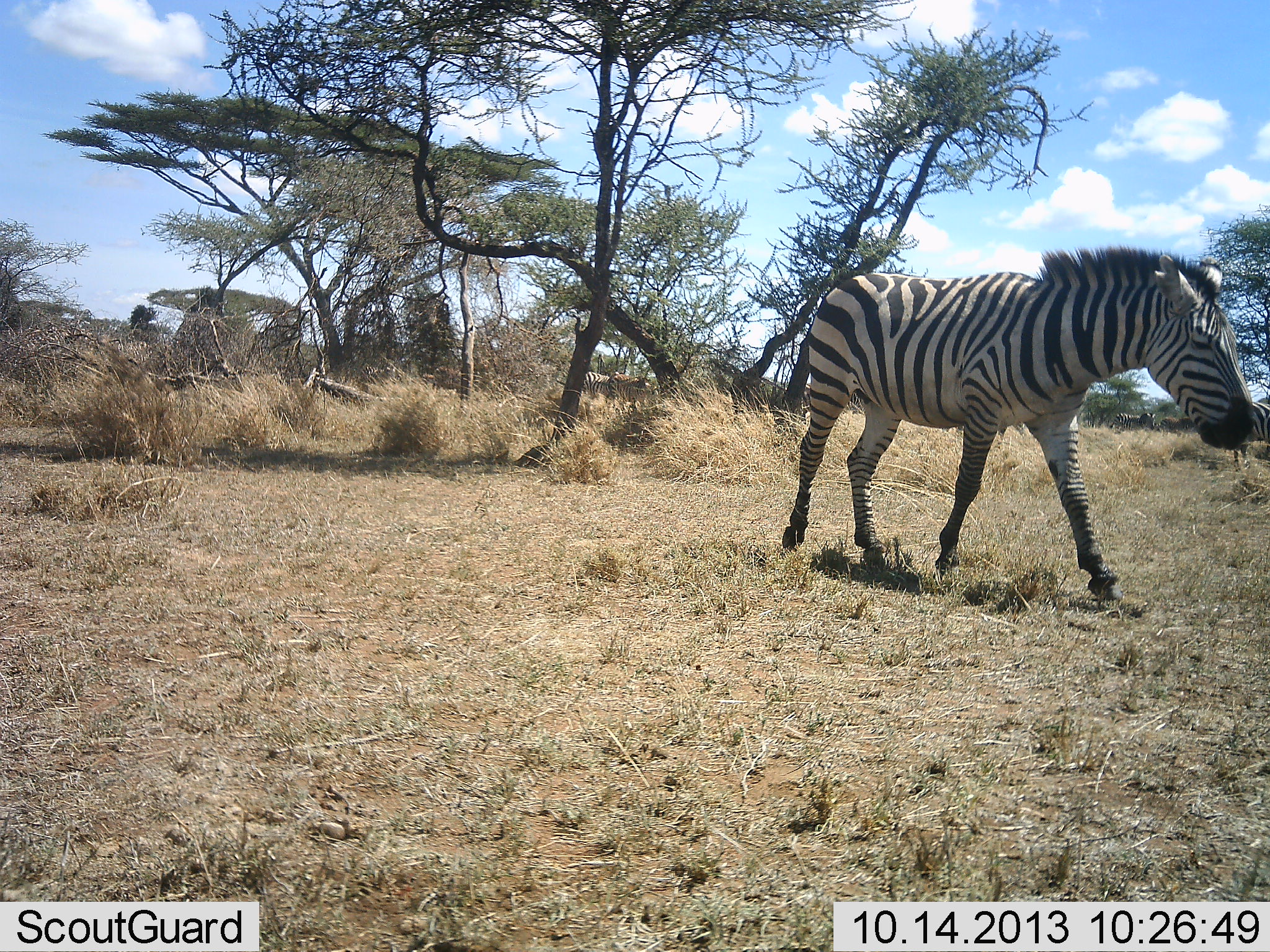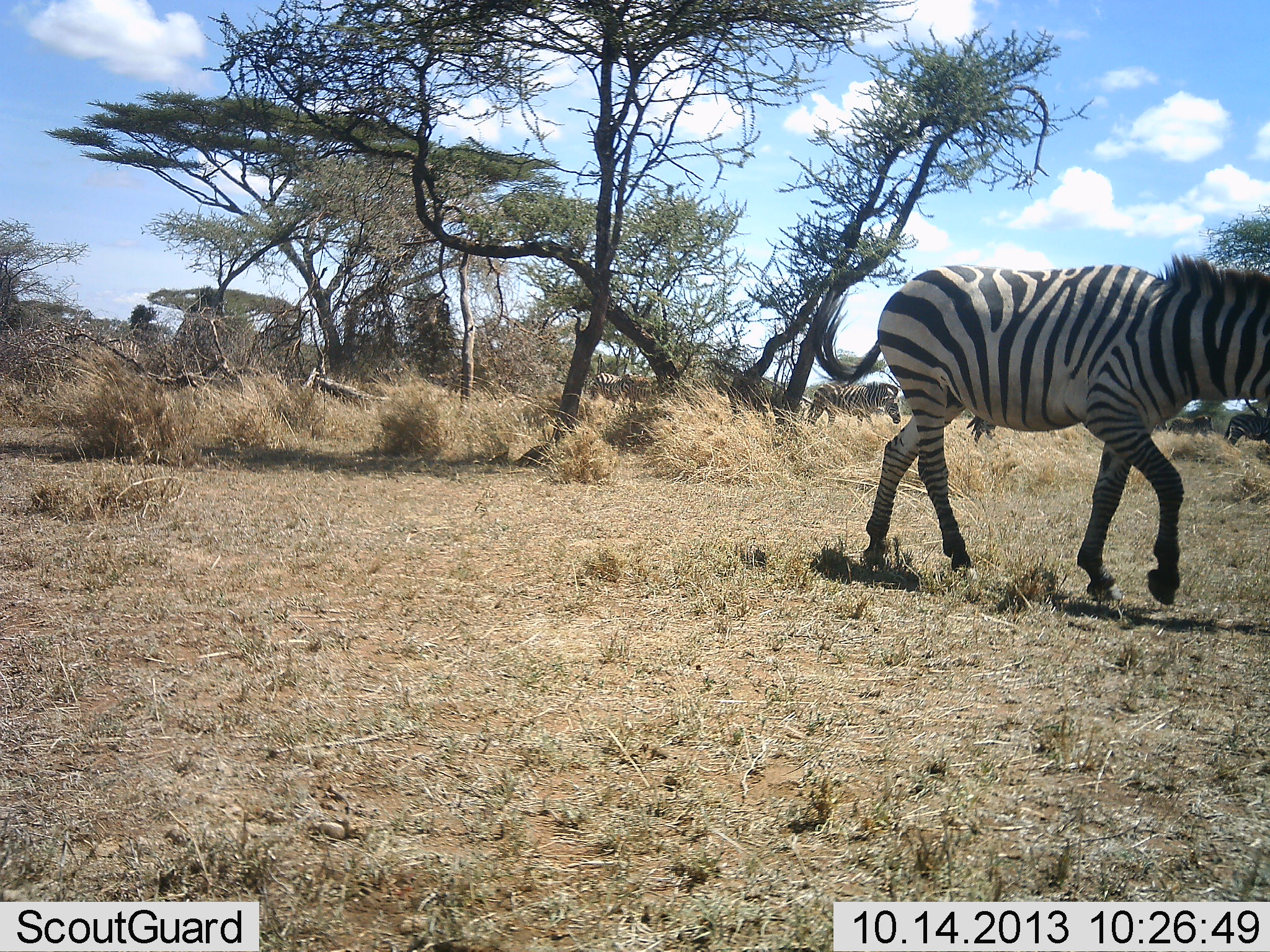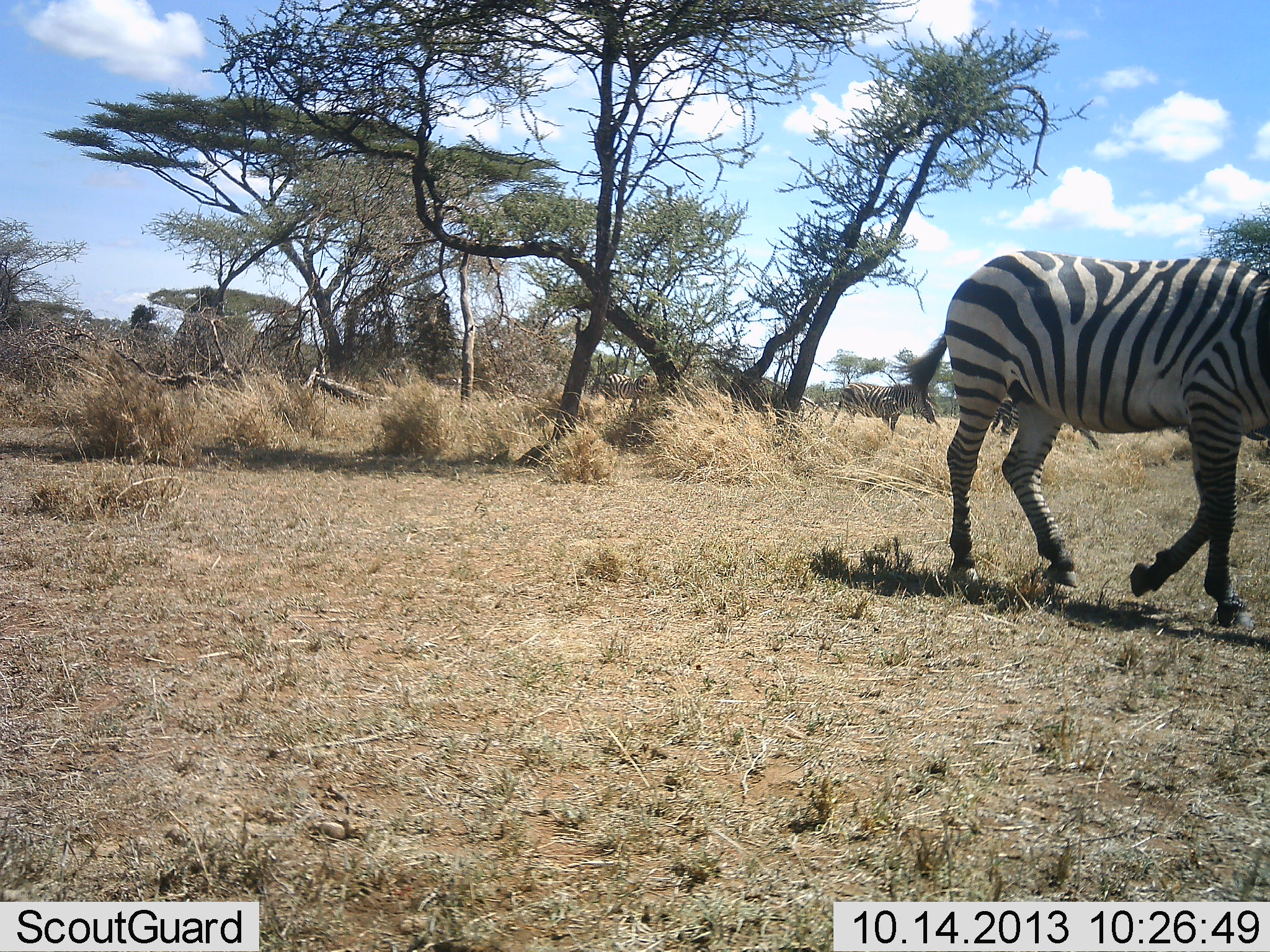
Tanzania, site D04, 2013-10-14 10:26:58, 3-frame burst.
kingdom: Animalia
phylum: Chordata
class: Mammalia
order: Perissodactyla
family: Equidae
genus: Equus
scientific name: Equus quagga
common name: plains zebra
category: zebra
Zebra (plains zebra) (Equus quagga), count 3. Behavior (volunteer vote fractions): standing 8%, resting 0%, moving 100%, interacting 0%. Young present (vote fraction): 0%. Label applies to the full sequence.